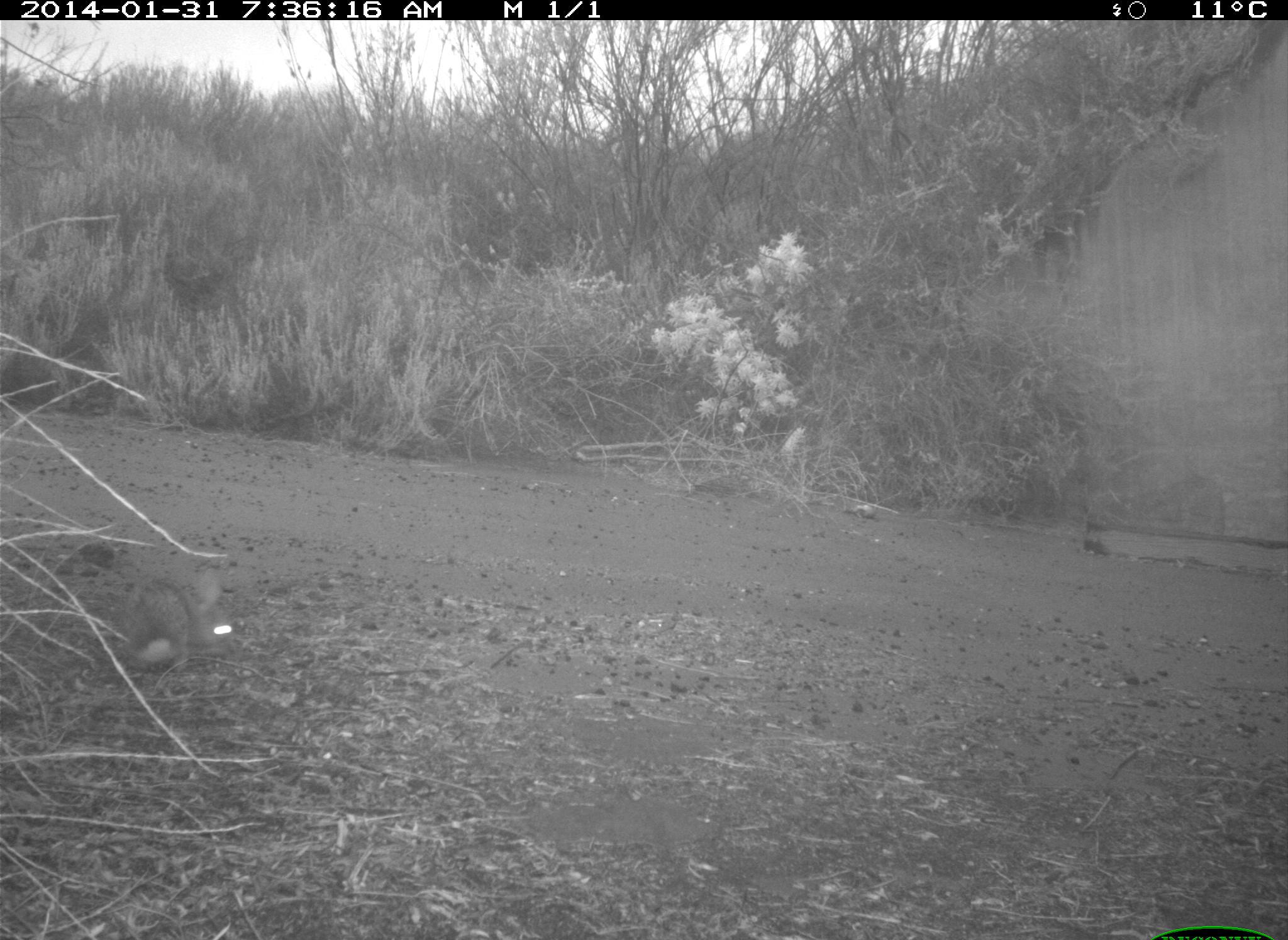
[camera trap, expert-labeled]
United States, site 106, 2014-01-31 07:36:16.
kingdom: Animalia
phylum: Chordata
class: Mammalia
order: Lagomorpha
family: Leporidae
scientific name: Leporidae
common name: rabbits and hares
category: rabbit